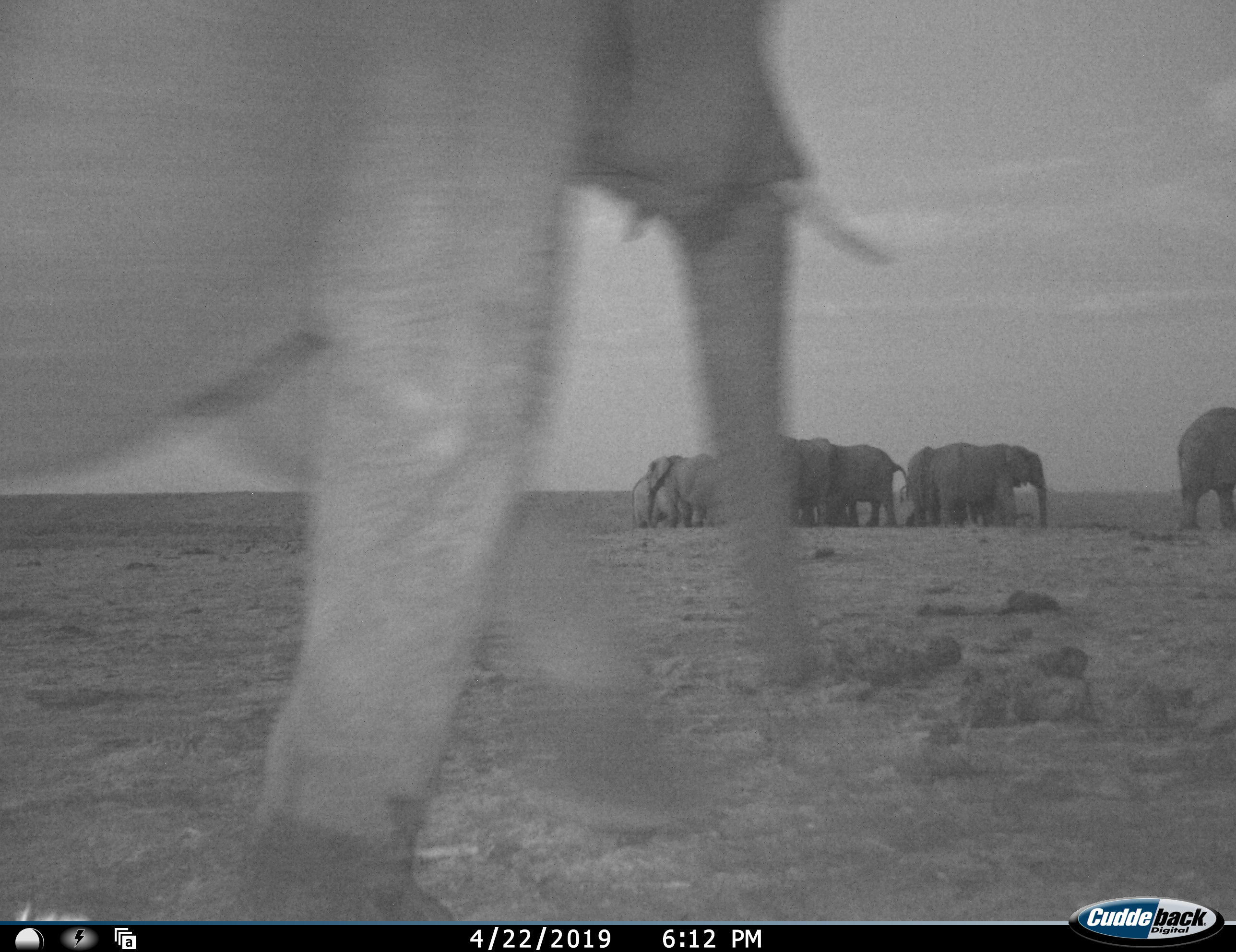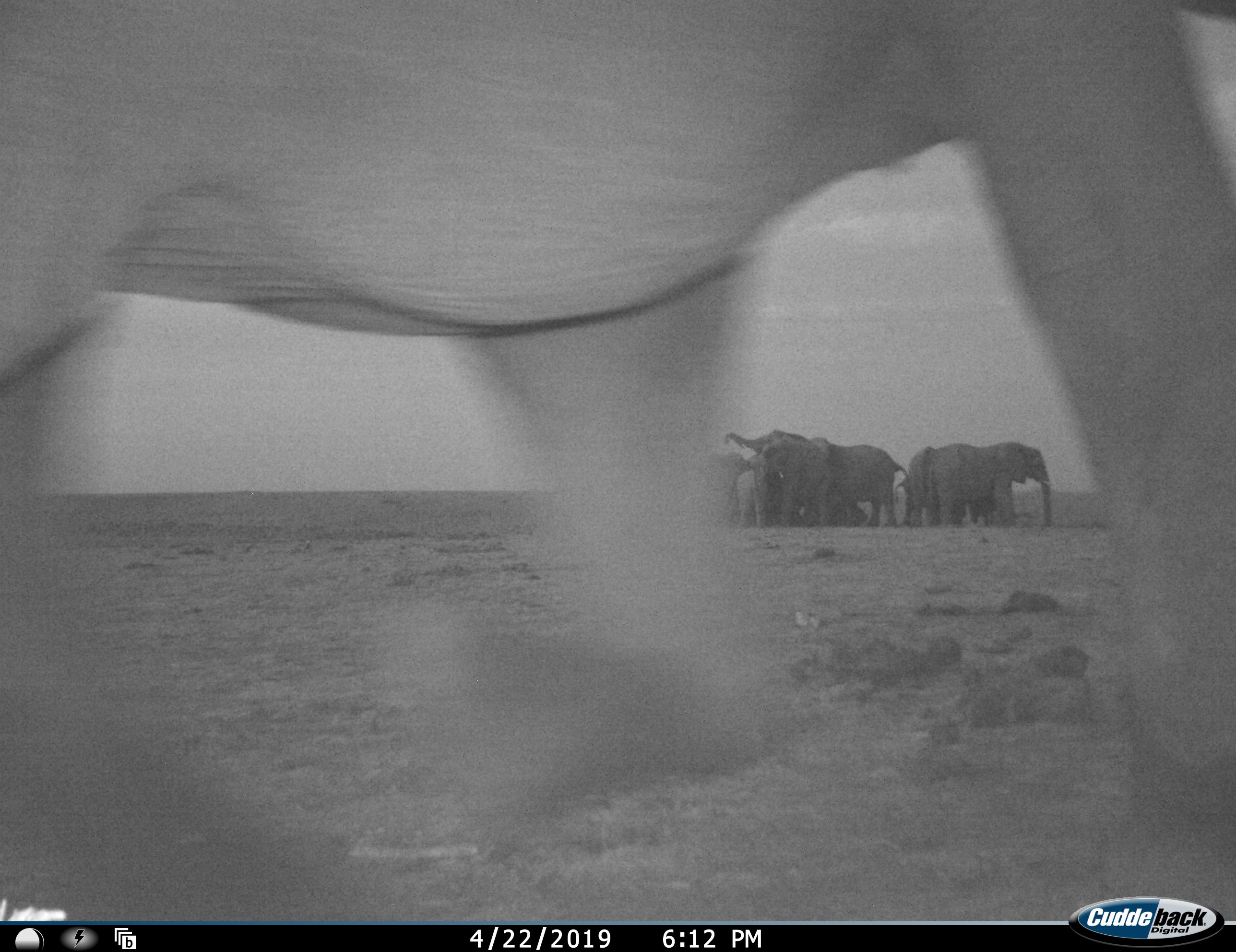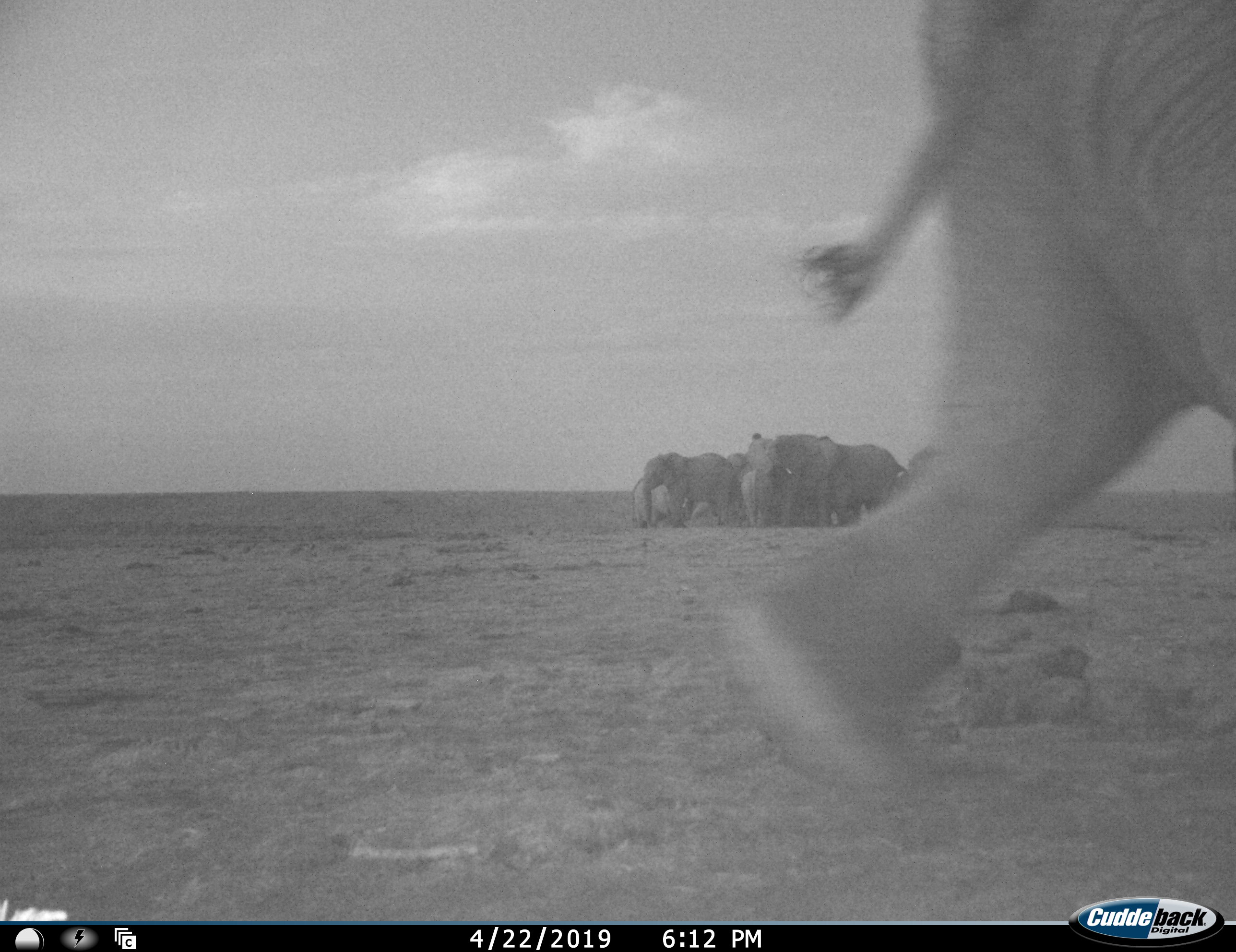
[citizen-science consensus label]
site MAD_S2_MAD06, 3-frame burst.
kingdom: Animalia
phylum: Chordata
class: Mammalia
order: Proboscidea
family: Elephantidae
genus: Loxodonta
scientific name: Loxodonta africana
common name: african bush elephant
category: elephant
Elephant (african bush elephant) (Loxodonta africana), count 10. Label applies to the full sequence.